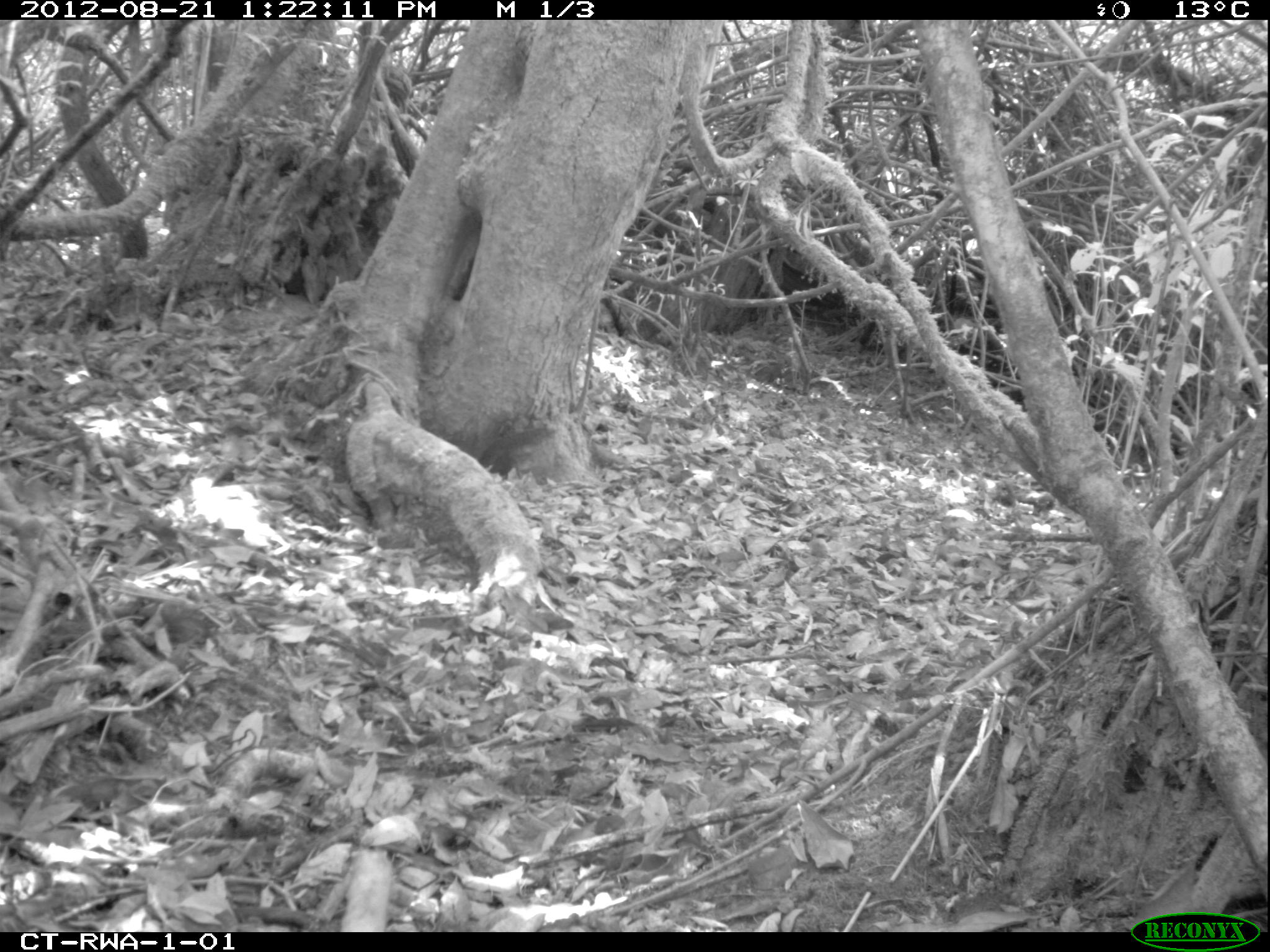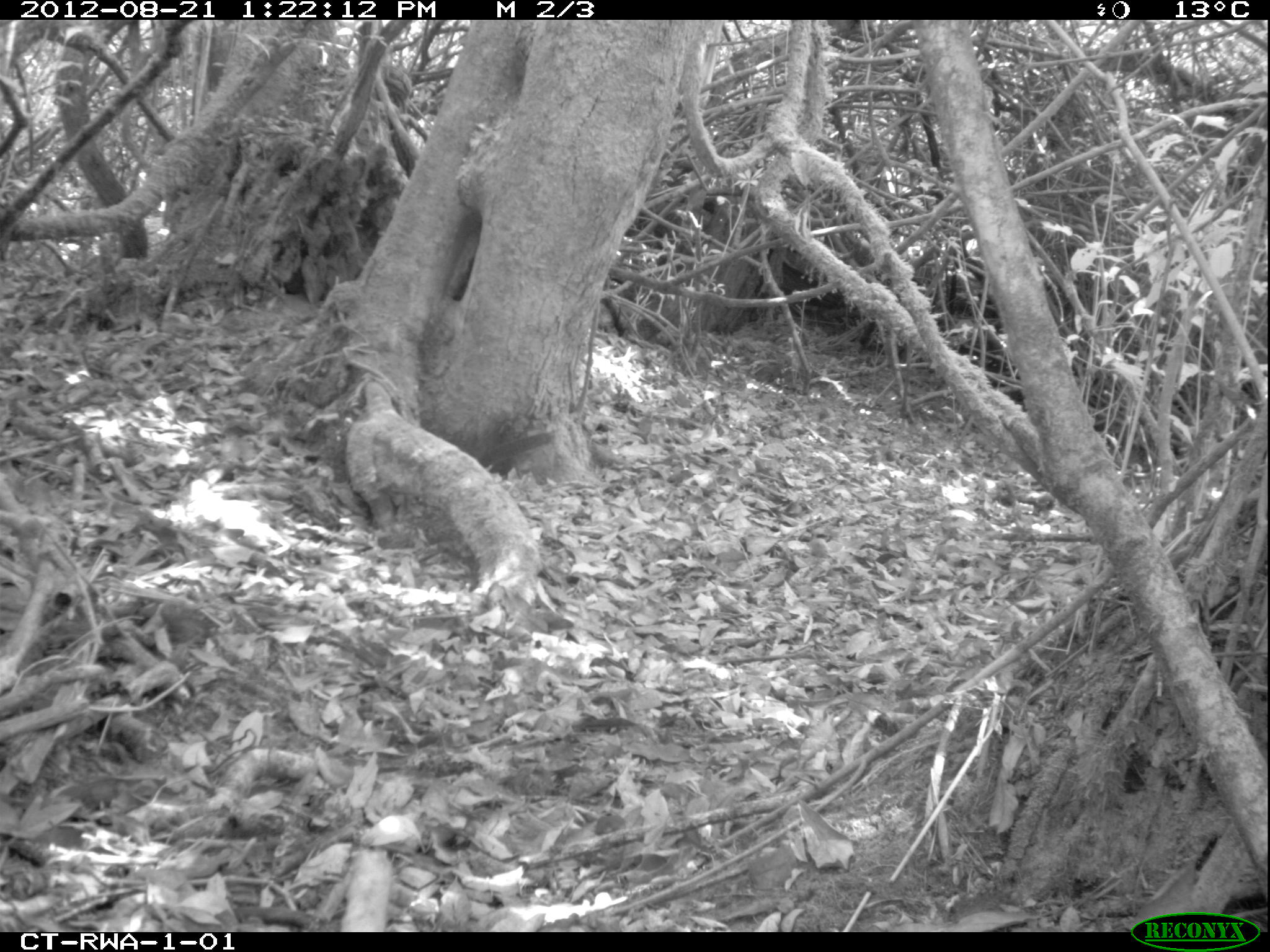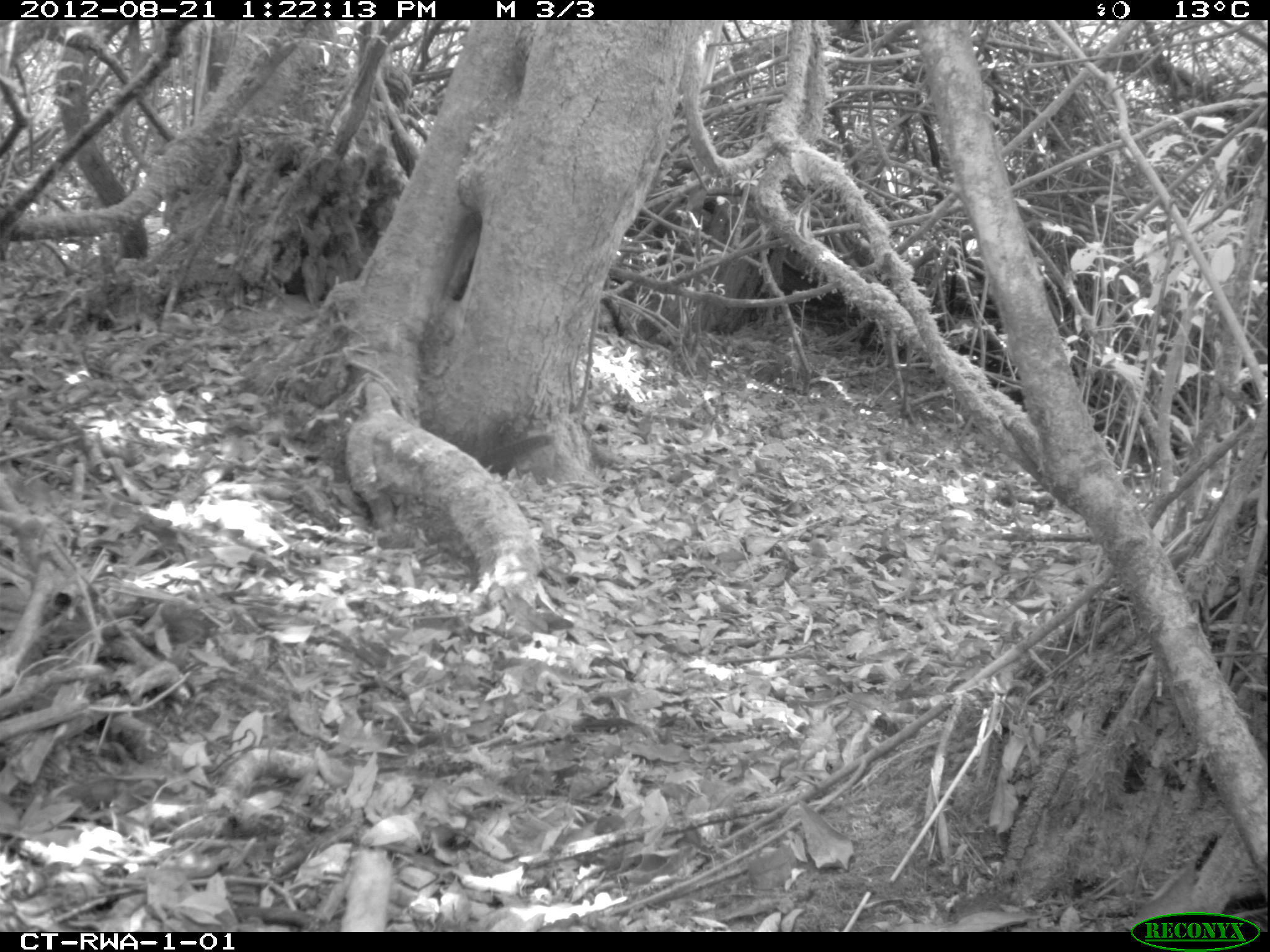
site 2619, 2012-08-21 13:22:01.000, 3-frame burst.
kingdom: Animalia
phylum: Chordata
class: Mammalia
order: Rodentia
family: Sciuridae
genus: Funisciurus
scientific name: Funisciurus carruthersi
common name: carruther's mountain squirrel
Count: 1.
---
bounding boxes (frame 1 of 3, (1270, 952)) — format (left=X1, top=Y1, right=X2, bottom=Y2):
funisciurus carruthersi: (left=478, top=427, right=550, bottom=465)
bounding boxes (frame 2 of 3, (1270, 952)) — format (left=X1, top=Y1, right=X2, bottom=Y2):
funisciurus carruthersi: (left=479, top=431, right=553, bottom=467)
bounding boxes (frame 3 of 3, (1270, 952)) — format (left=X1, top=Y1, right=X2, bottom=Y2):
funisciurus carruthersi: (left=477, top=433, right=555, bottom=464)